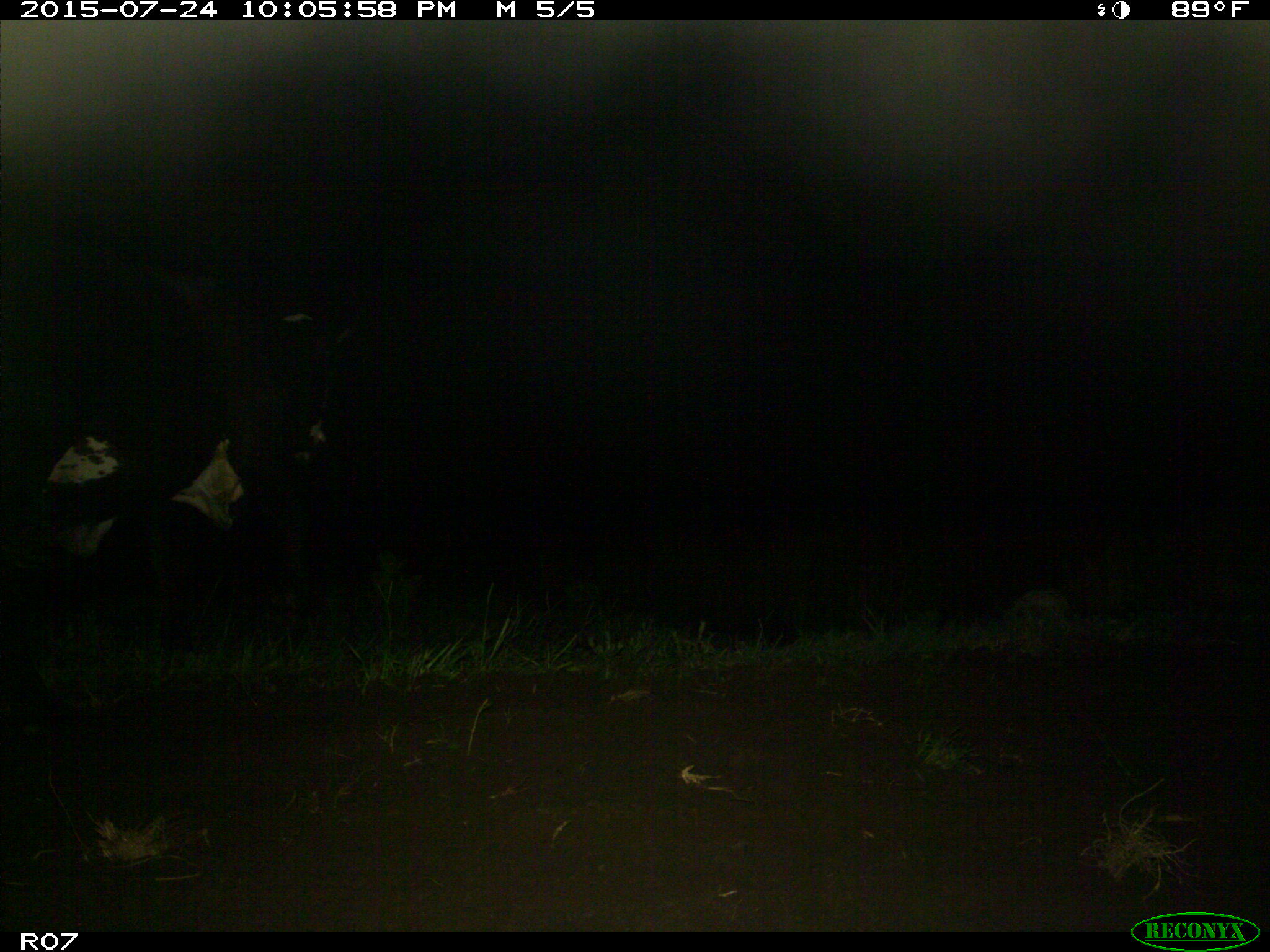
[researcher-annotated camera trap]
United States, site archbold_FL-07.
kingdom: Animalia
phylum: Chordata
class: Mammalia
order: Artiodactyla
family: Bovidae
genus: Bos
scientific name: Bos taurus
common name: domestic cow